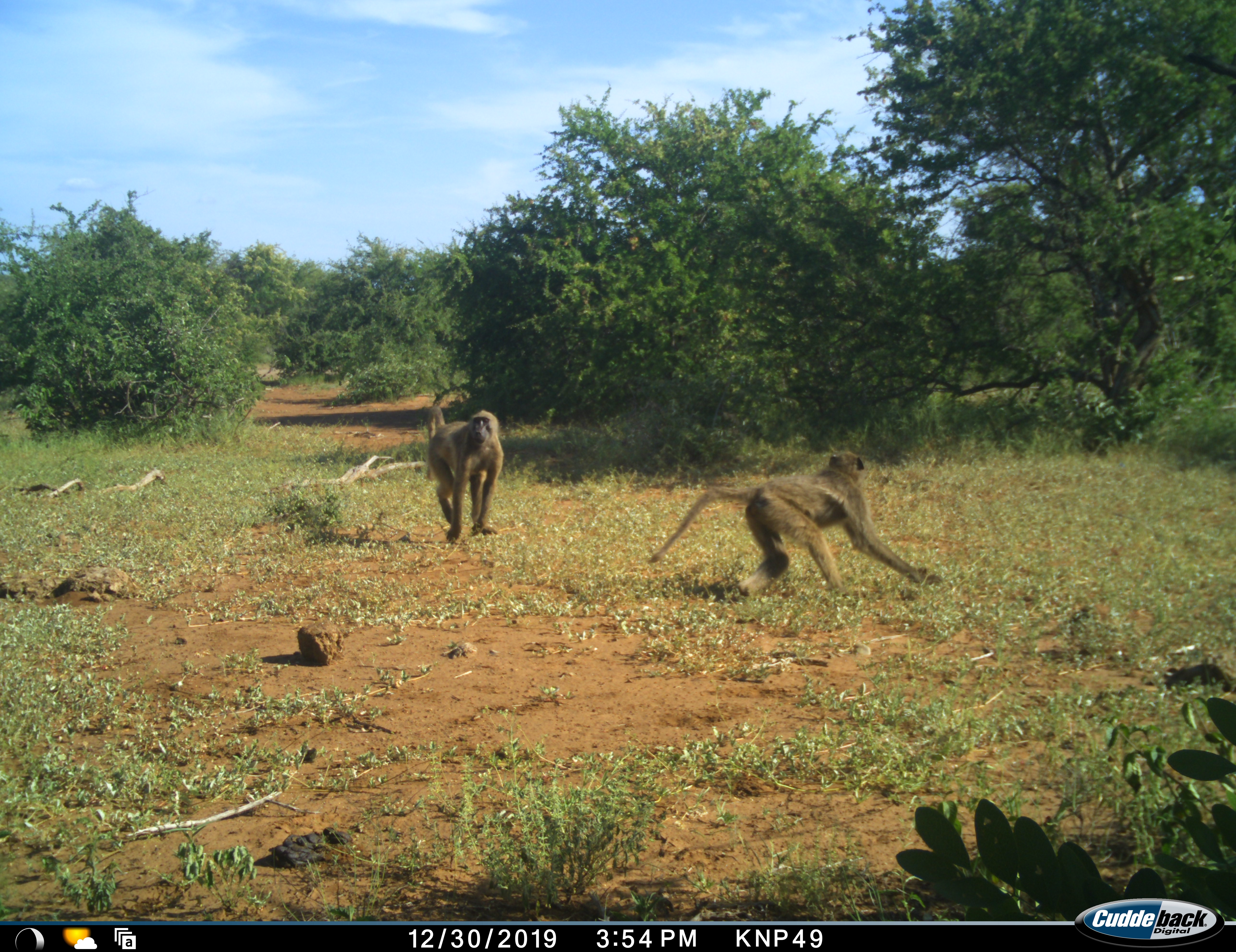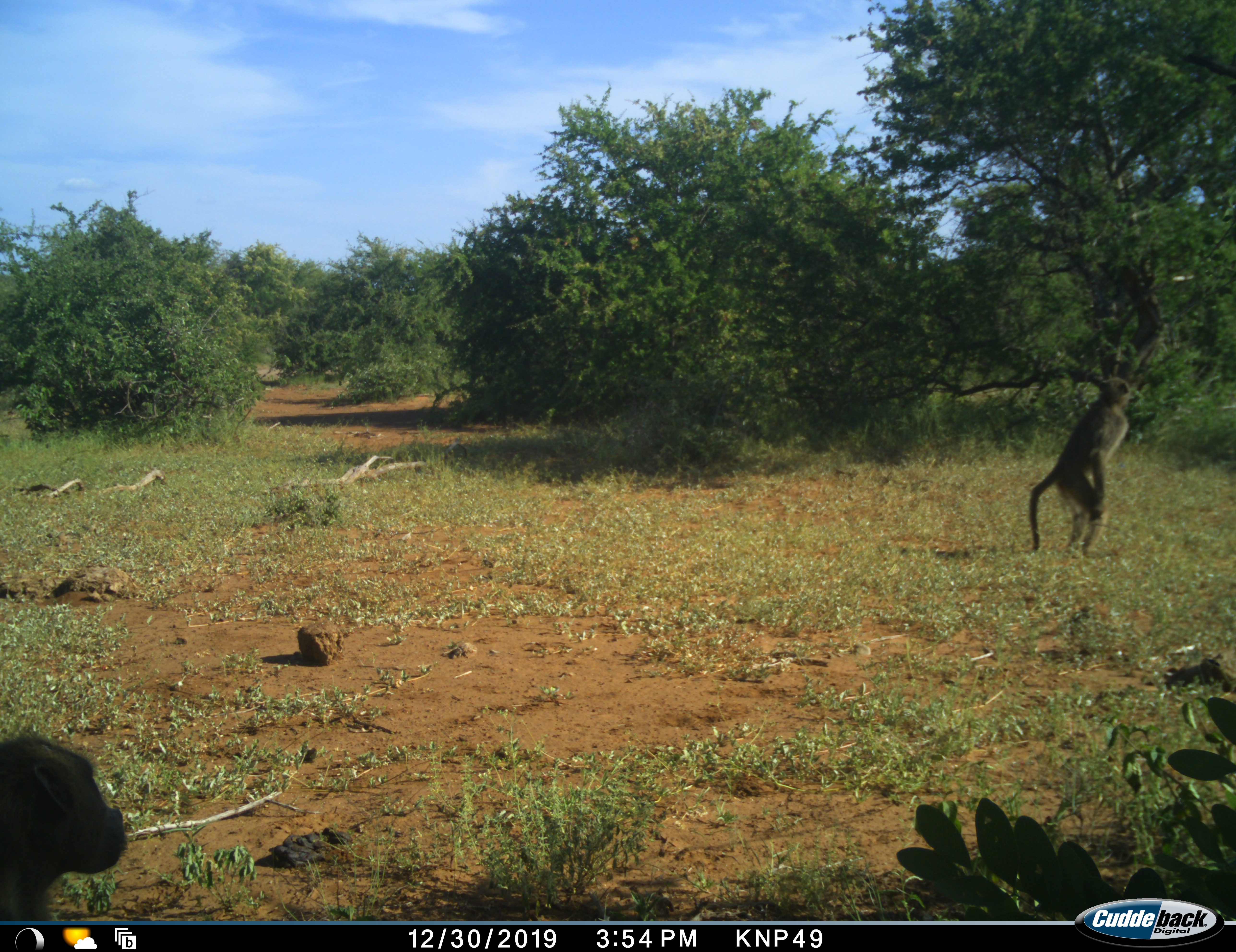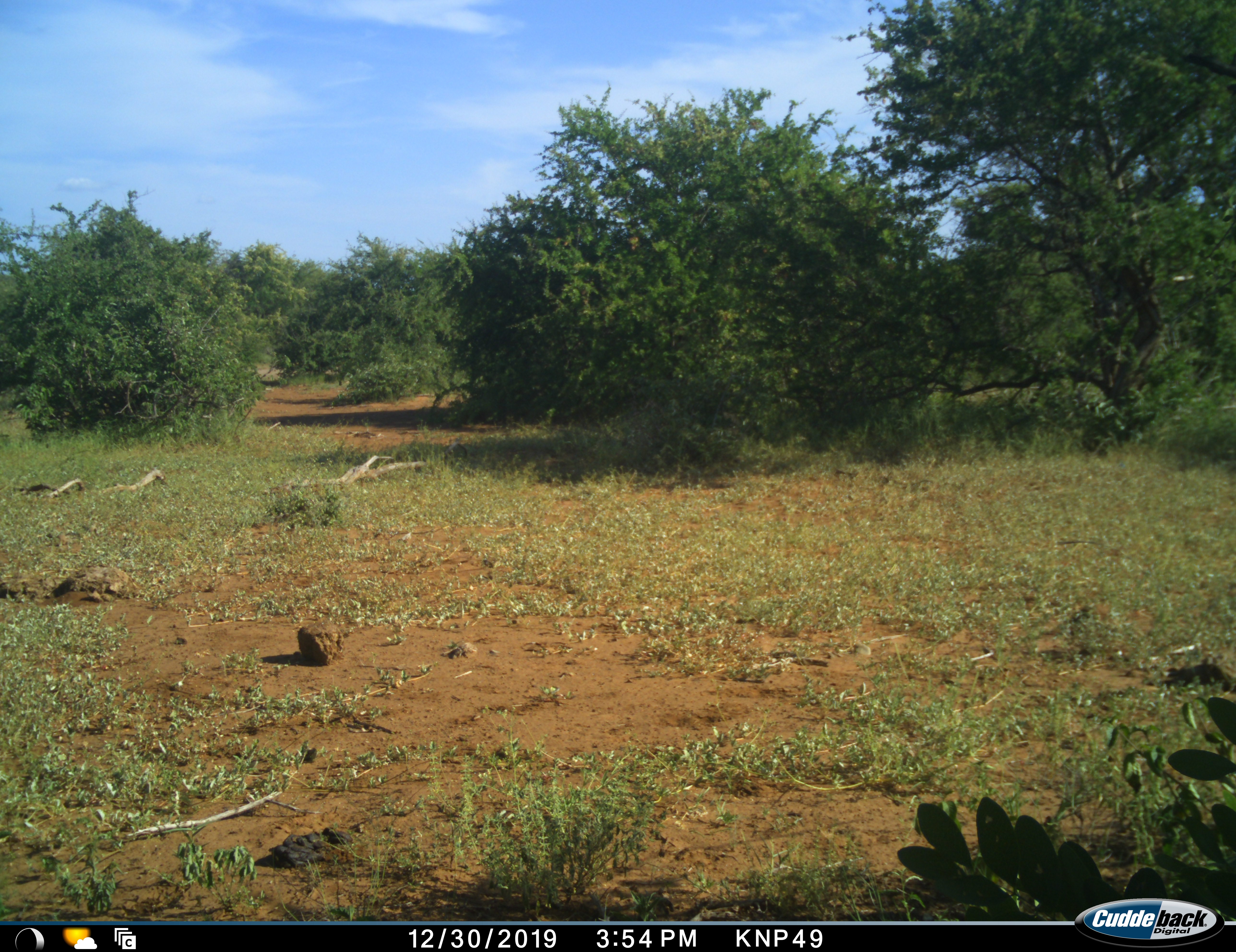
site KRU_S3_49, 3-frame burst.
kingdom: Animalia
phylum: Chordata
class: Mammalia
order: Primates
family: Cercopithecidae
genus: Papio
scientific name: Papio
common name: baboon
Baboon (Papio), count 2. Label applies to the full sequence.